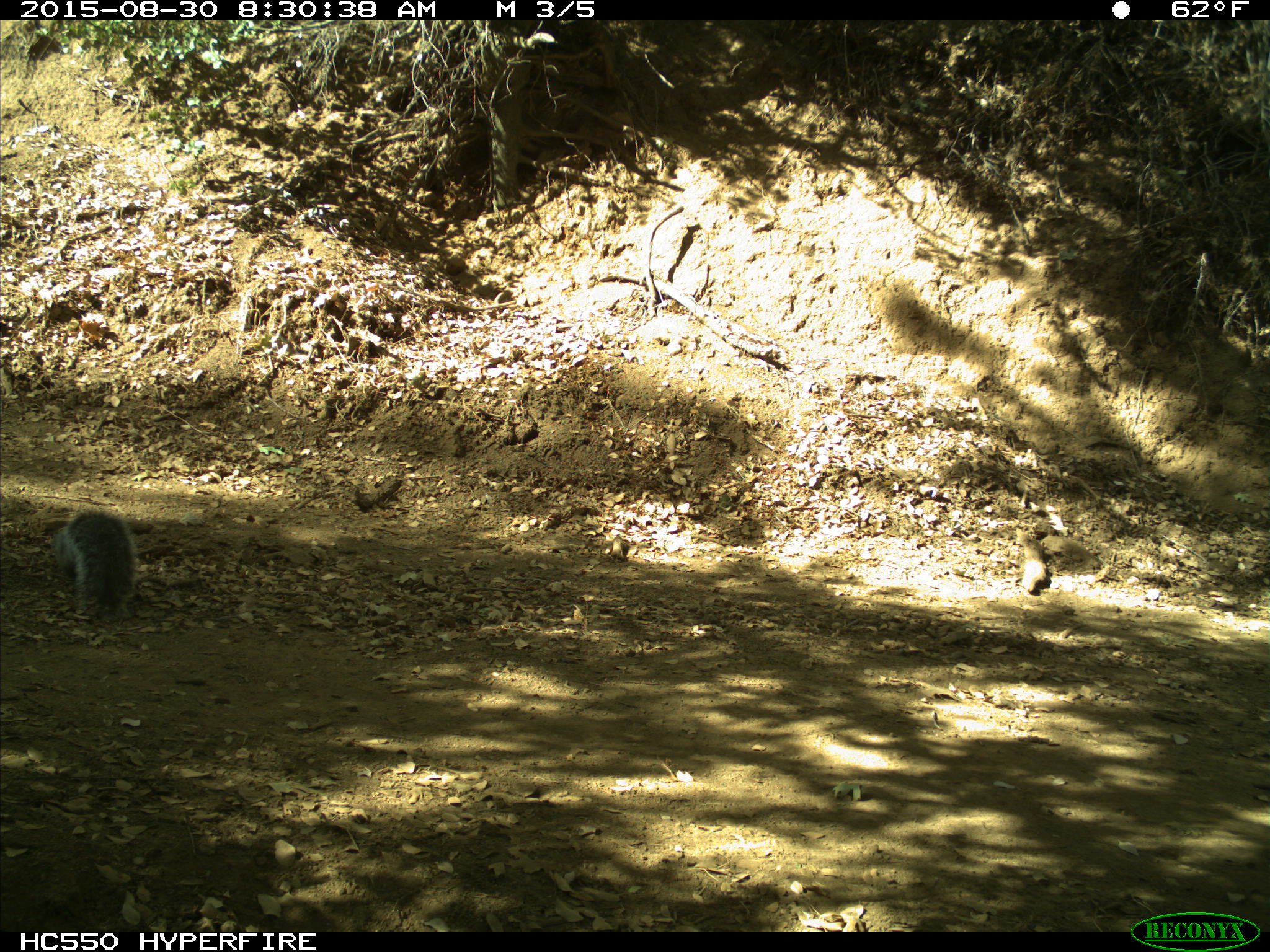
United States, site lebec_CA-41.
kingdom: Animalia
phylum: Chordata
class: Mammalia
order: Rodentia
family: Sciuridae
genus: Sciurus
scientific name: Sciurus carolinensis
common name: eastern gray squirrel